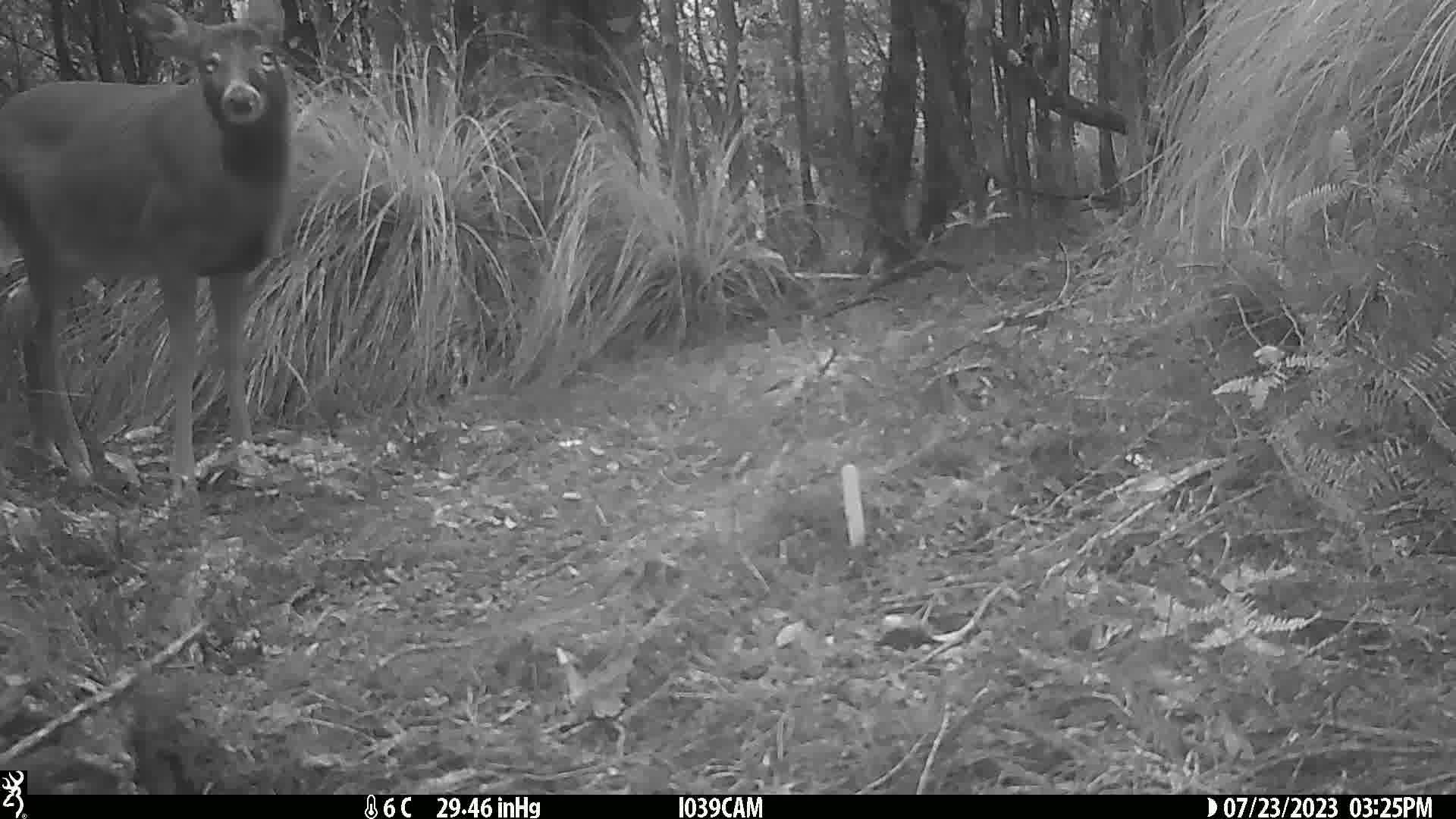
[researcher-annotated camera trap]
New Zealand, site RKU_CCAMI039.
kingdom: Animalia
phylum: Chordata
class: Mammalia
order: Artiodactyla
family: Cervidae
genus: Odocoileus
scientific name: Odocoileus virginianus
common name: white-tailed deer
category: white tailed deer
White tailed deer (white-tailed deer) (Odocoileus virginianus).